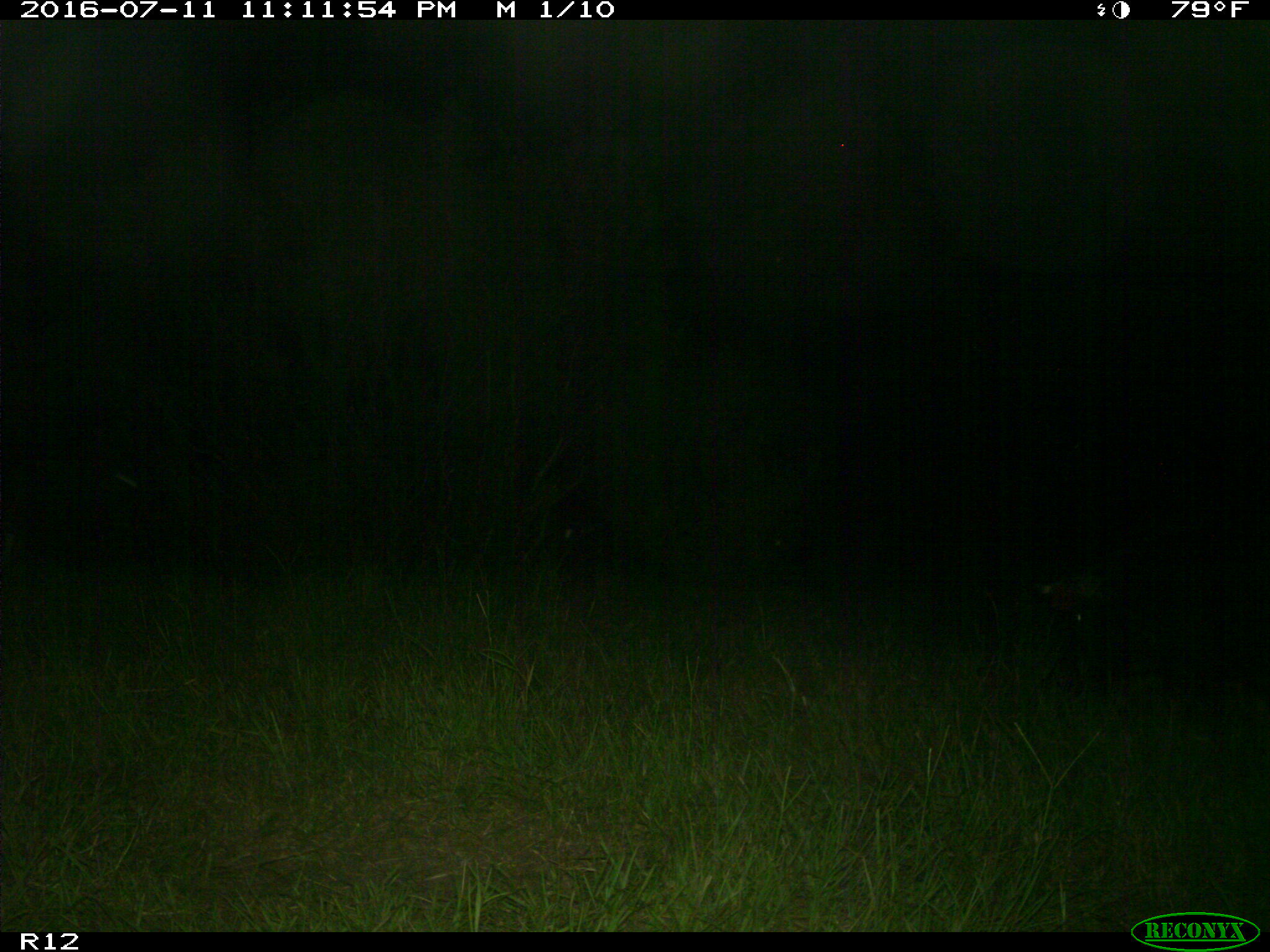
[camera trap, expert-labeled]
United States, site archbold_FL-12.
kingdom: Animalia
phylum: Chordata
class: Mammalia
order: Artiodactyla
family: Suidae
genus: Sus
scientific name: Sus scrofa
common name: wild boar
Sus scrofa (wild boar).